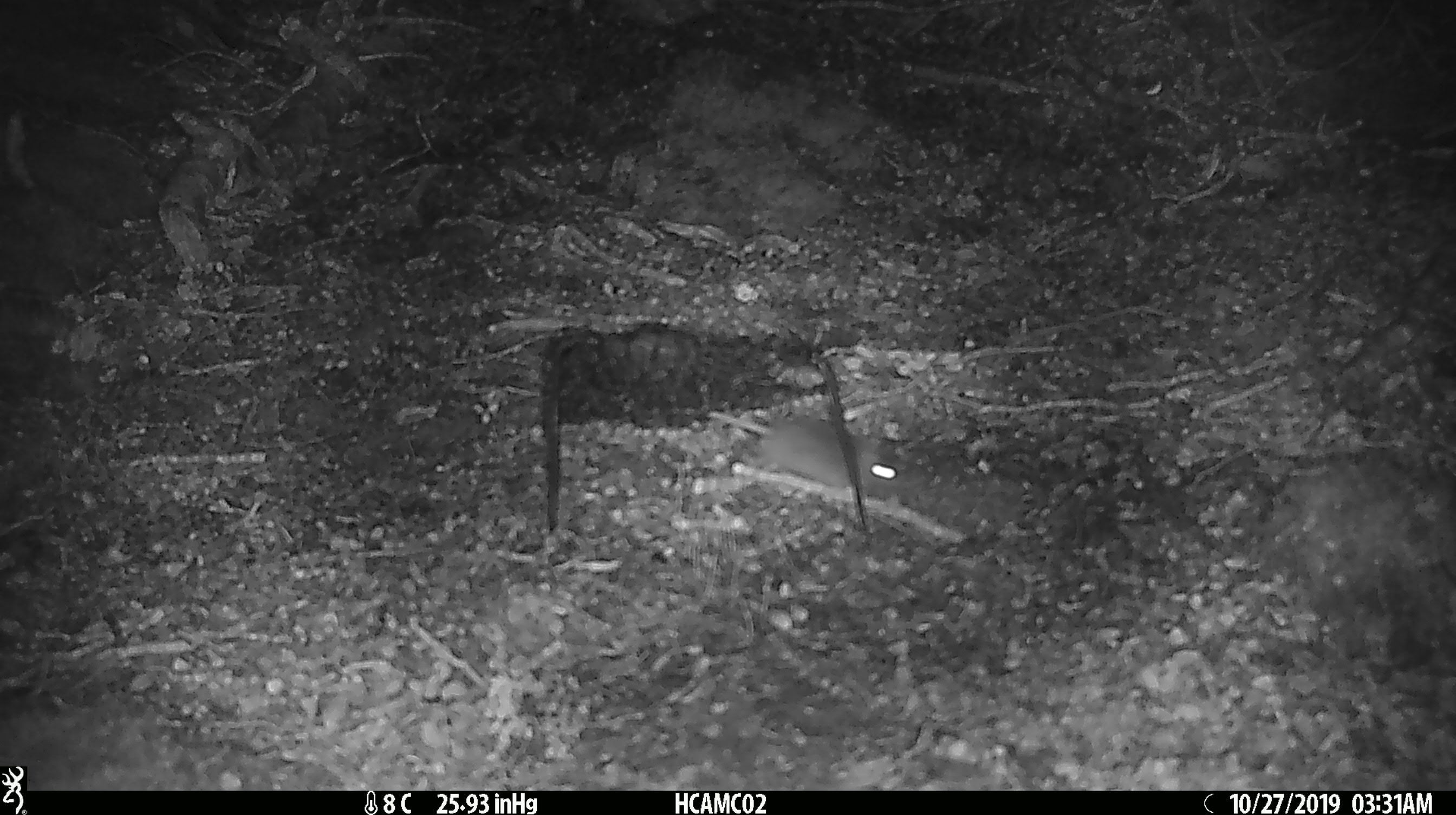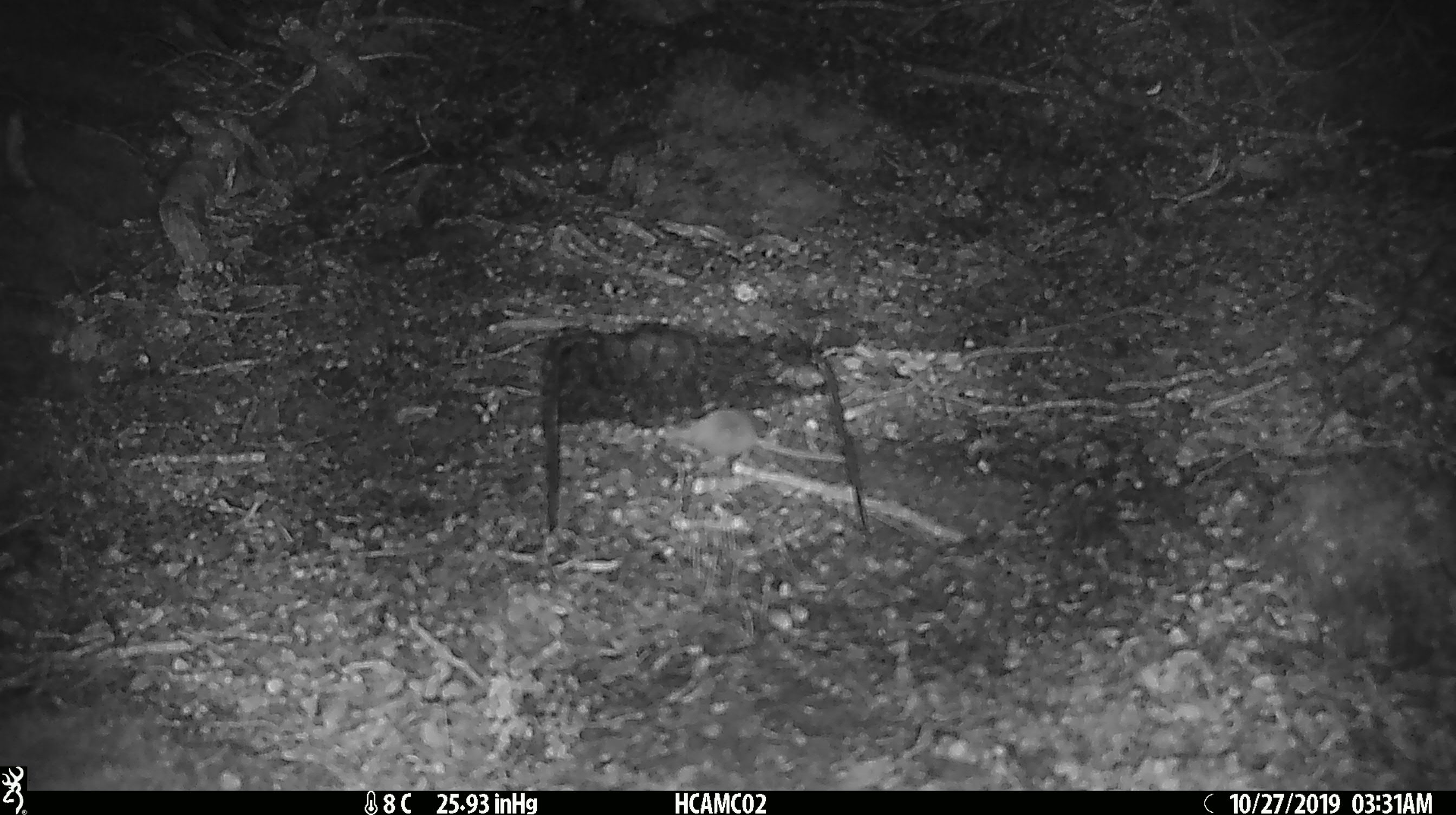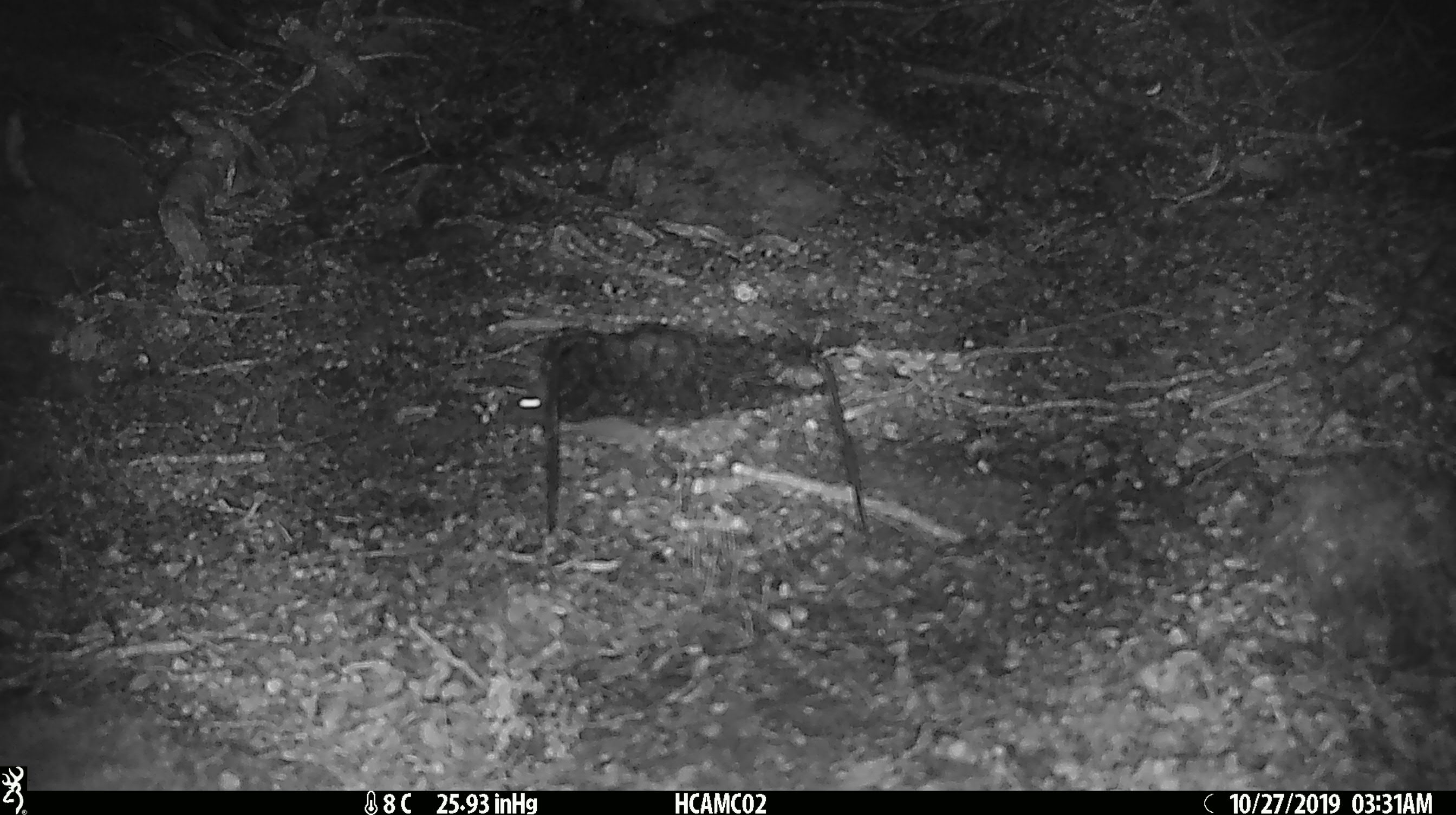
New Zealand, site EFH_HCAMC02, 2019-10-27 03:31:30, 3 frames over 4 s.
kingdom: Animalia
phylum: Chordata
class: Mammalia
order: Rodentia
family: Muridae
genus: Mus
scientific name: Mus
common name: mouse